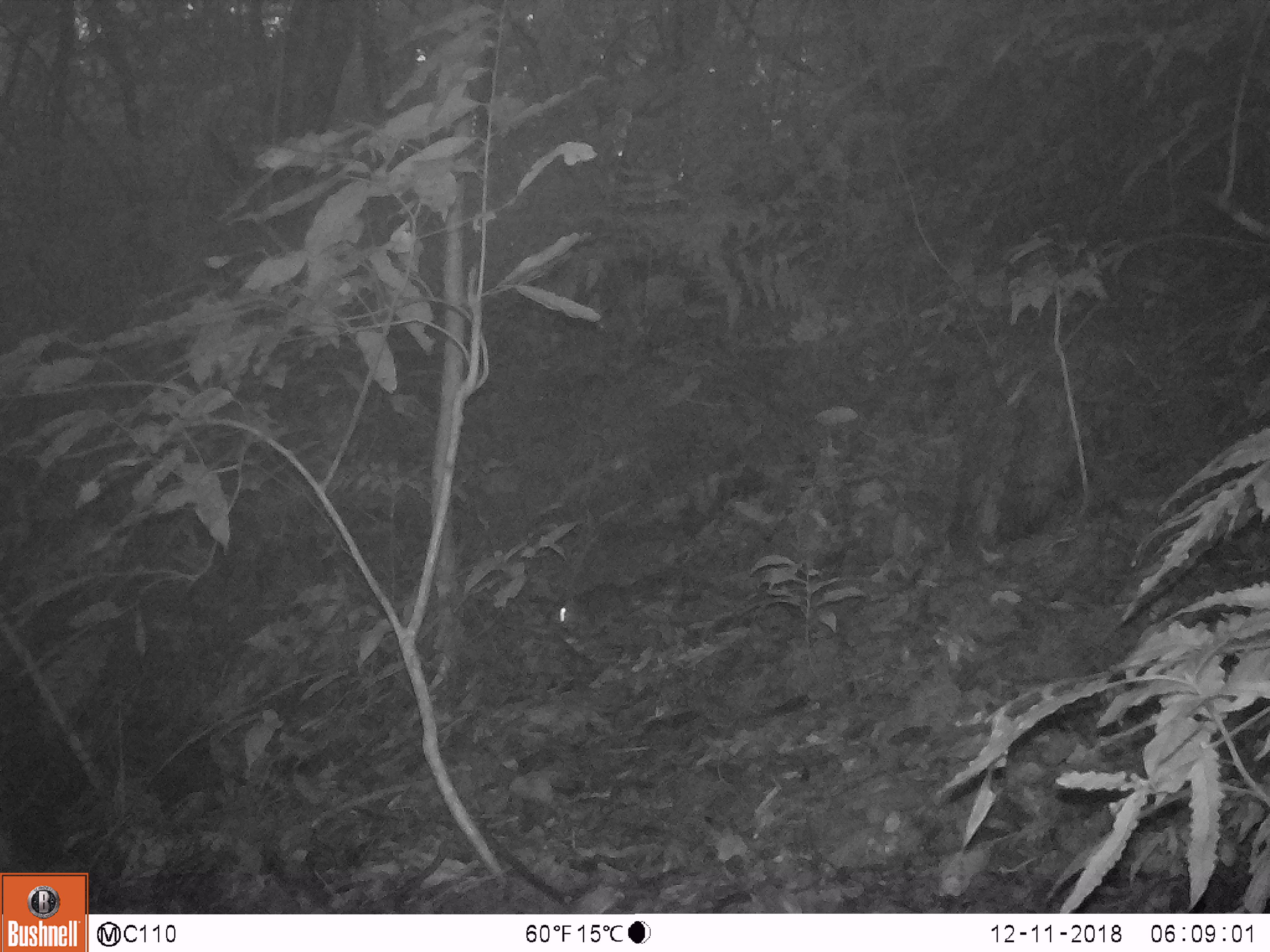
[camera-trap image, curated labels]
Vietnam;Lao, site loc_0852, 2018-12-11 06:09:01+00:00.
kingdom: Animalia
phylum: Chordata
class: Mammalia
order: Rodentia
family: Sciuridae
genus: Dremomys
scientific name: Dremomys rufigenis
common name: red-cheeked squirrel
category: red cheeked squirrel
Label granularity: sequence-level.